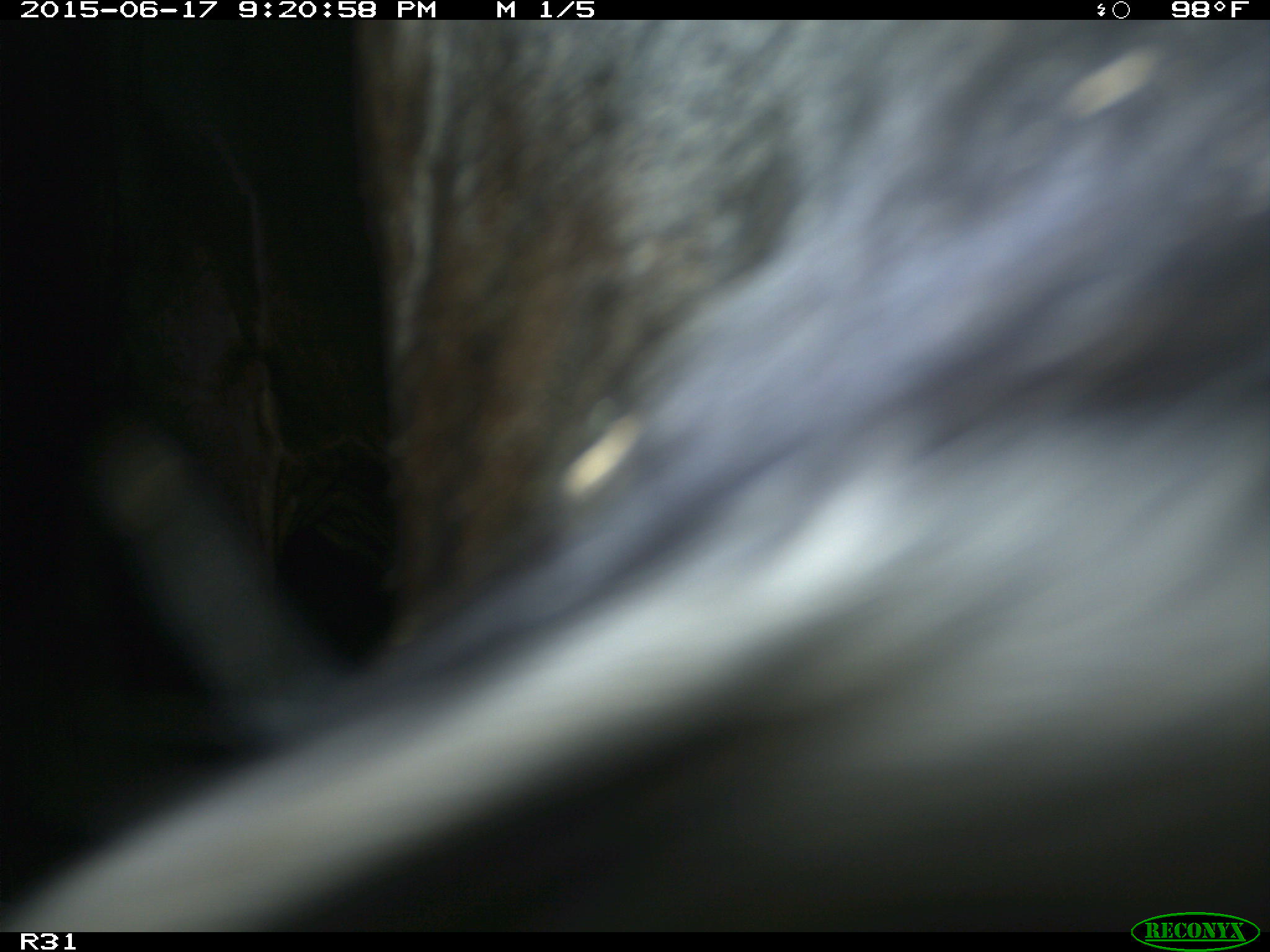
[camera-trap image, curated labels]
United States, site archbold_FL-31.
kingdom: Animalia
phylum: Chordata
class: Mammalia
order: Artiodactyla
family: Bovidae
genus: Bos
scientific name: Bos taurus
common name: domestic cow